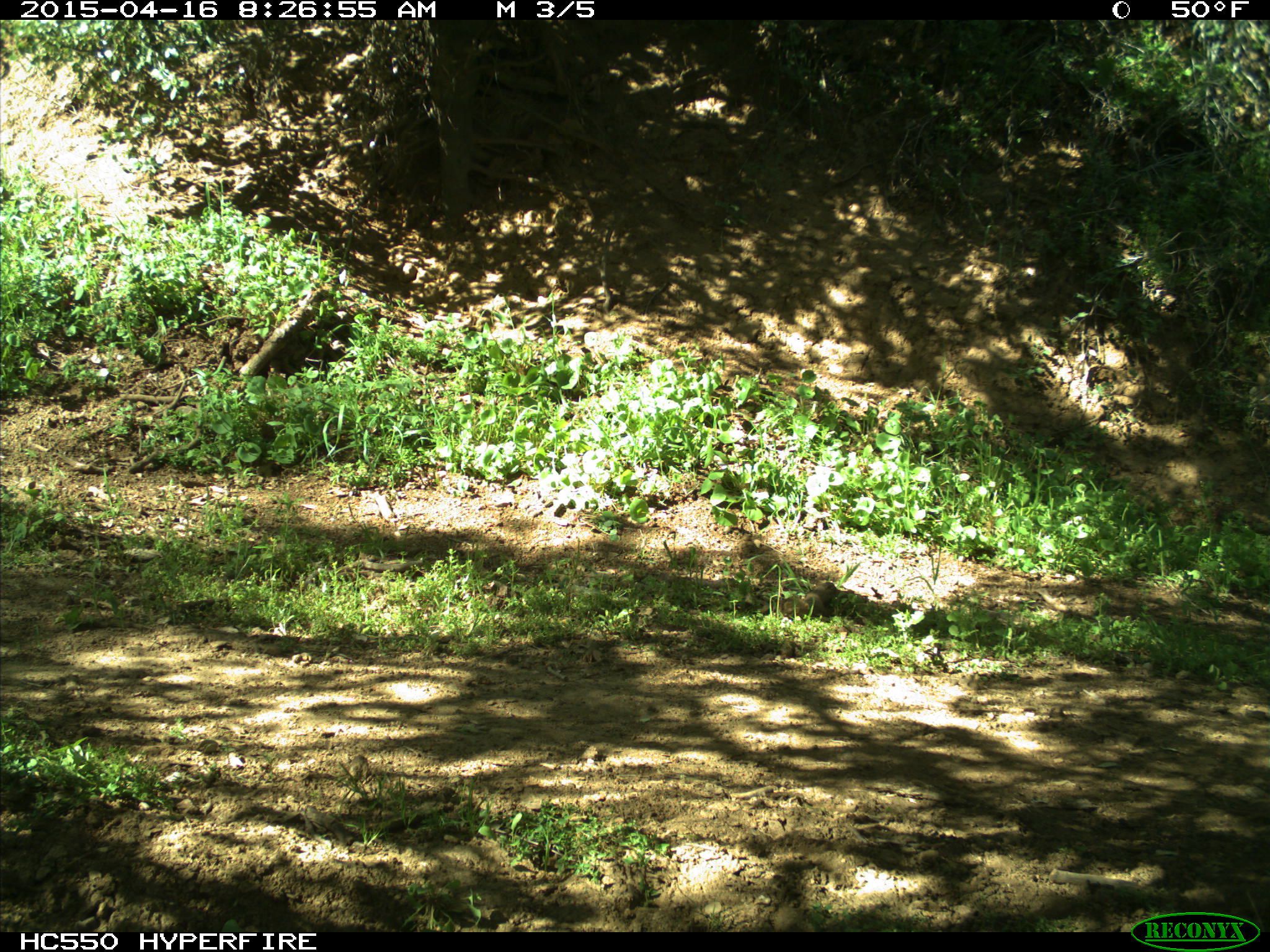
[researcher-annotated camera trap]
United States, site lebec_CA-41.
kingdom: Animalia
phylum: Chordata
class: Mammalia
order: Artiodactyla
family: Bovidae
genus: Bos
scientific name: Bos taurus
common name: domestic cow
Bos taurus (domestic cow).